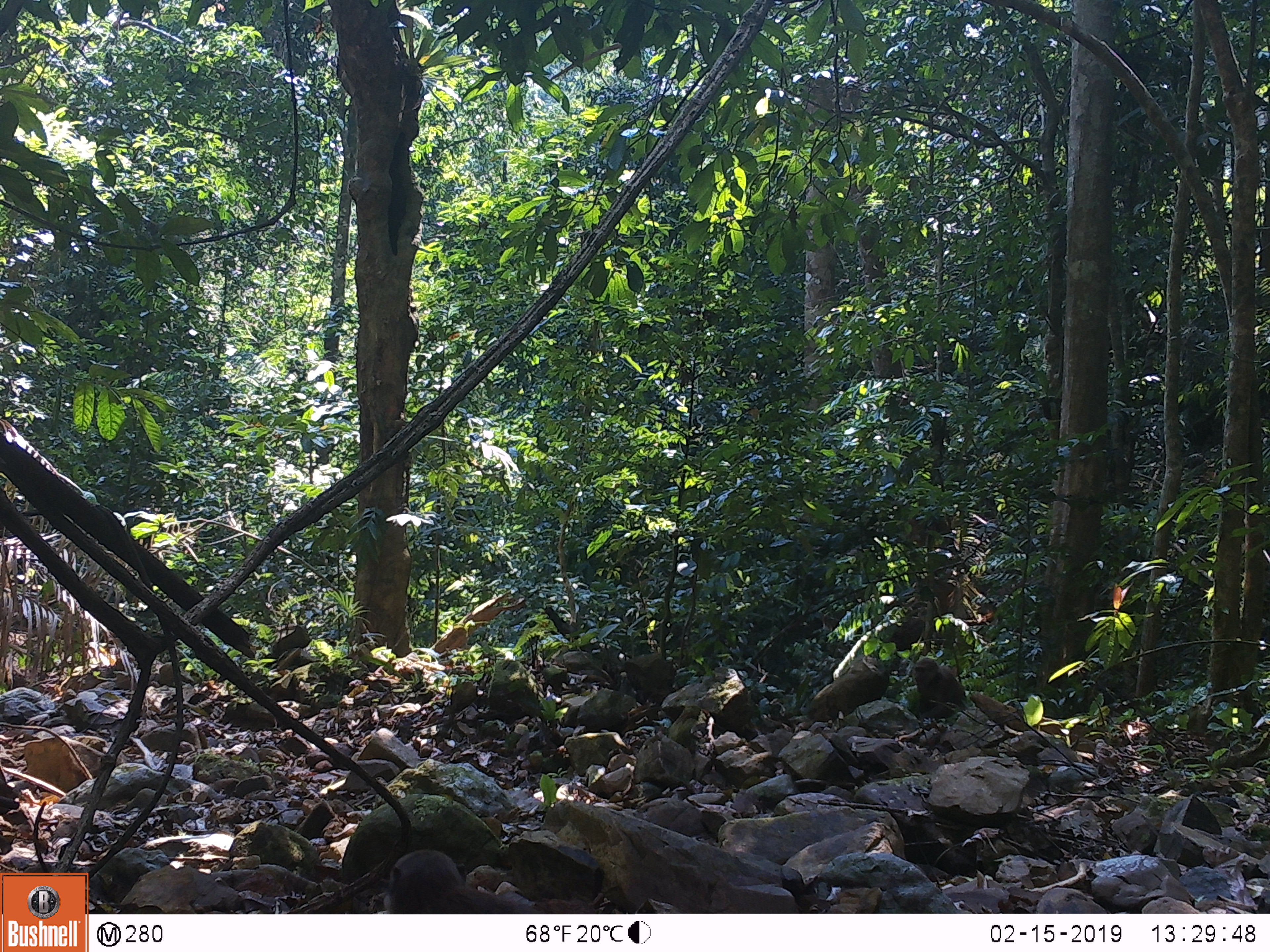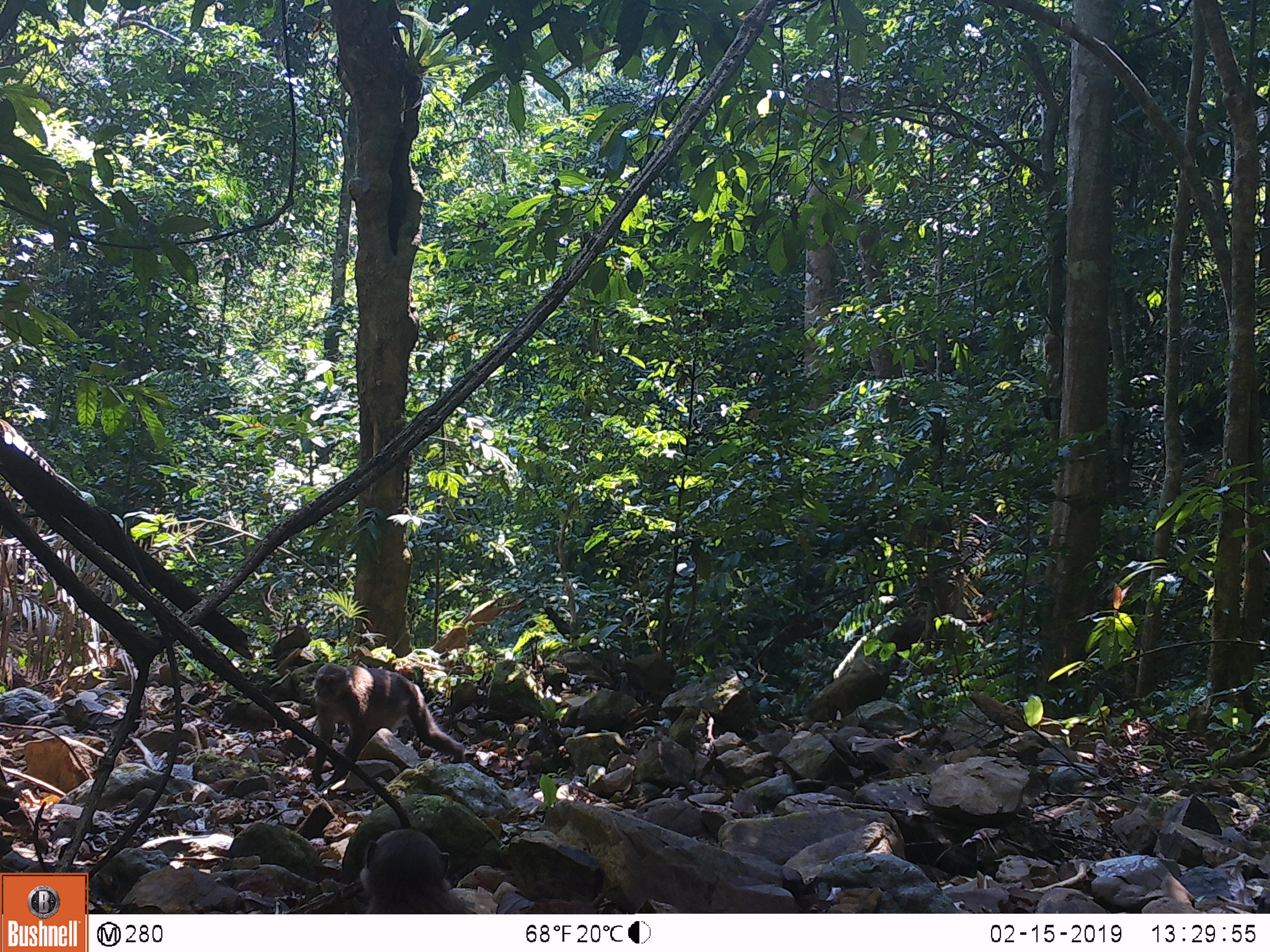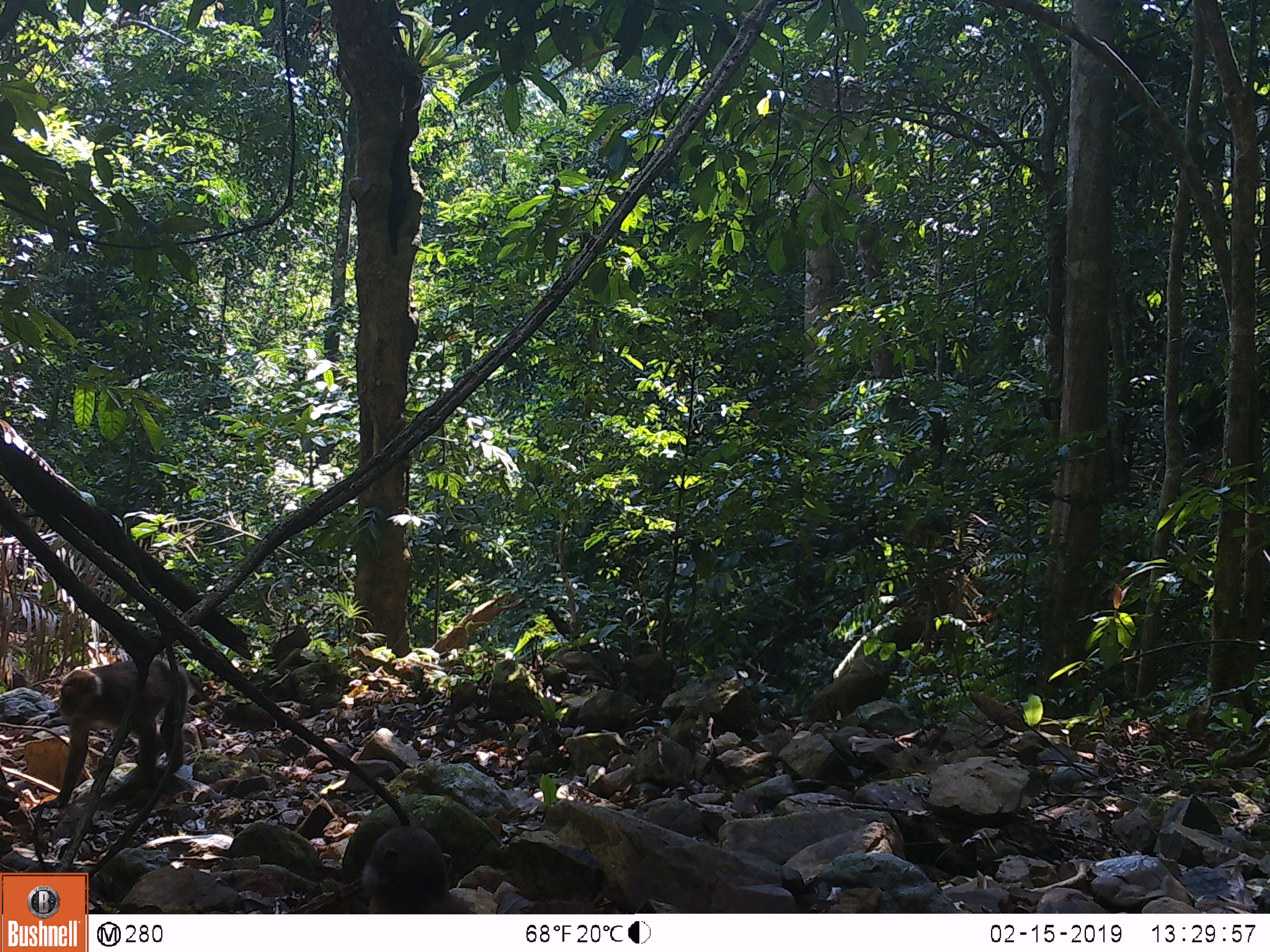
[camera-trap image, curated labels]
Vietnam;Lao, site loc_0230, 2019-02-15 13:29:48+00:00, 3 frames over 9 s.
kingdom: Animalia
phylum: Chordata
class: Mammalia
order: Primates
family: Cercopithecidae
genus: Macaca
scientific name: Macaca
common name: macaques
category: assam or rhesus macaque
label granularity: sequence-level